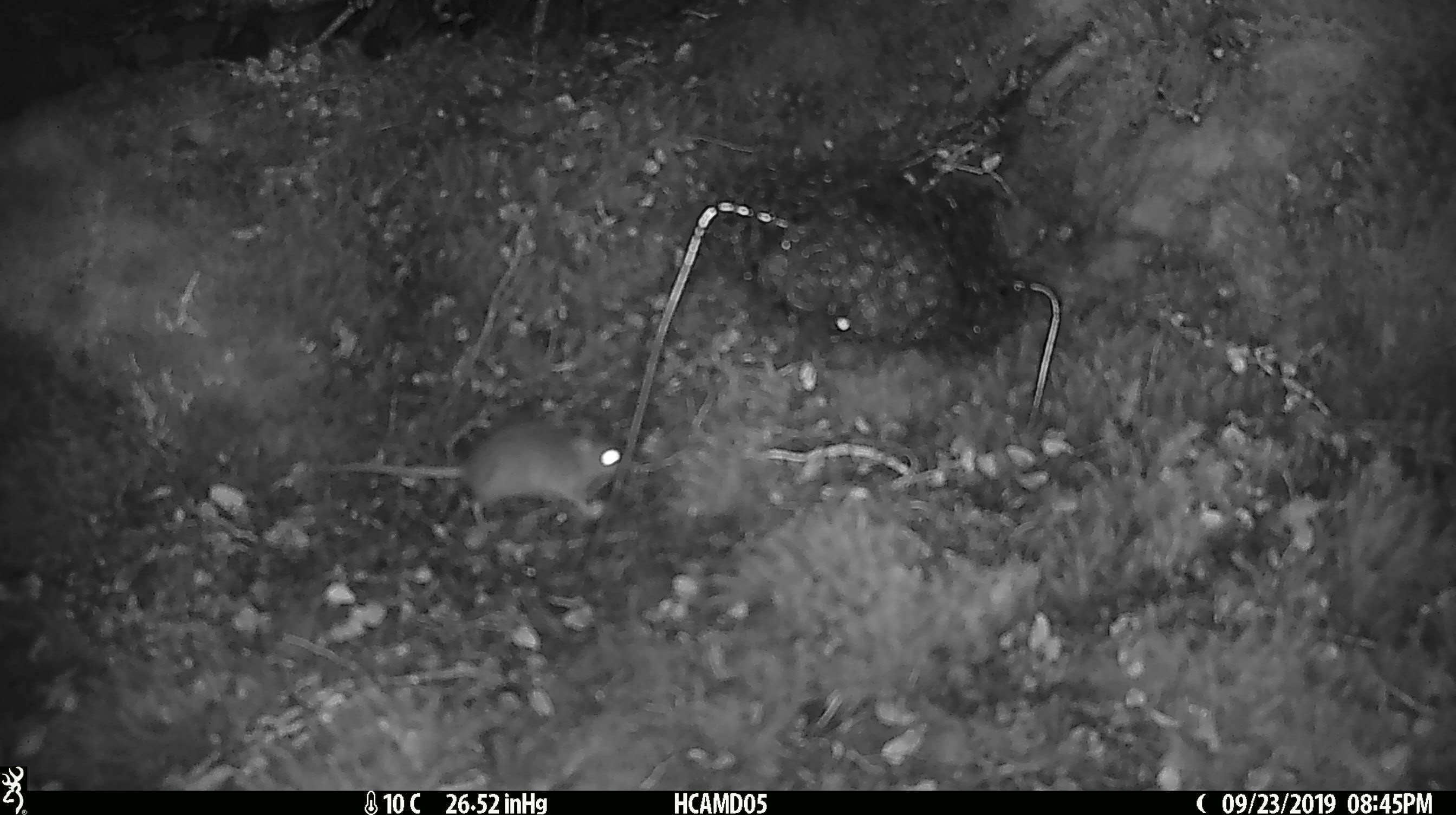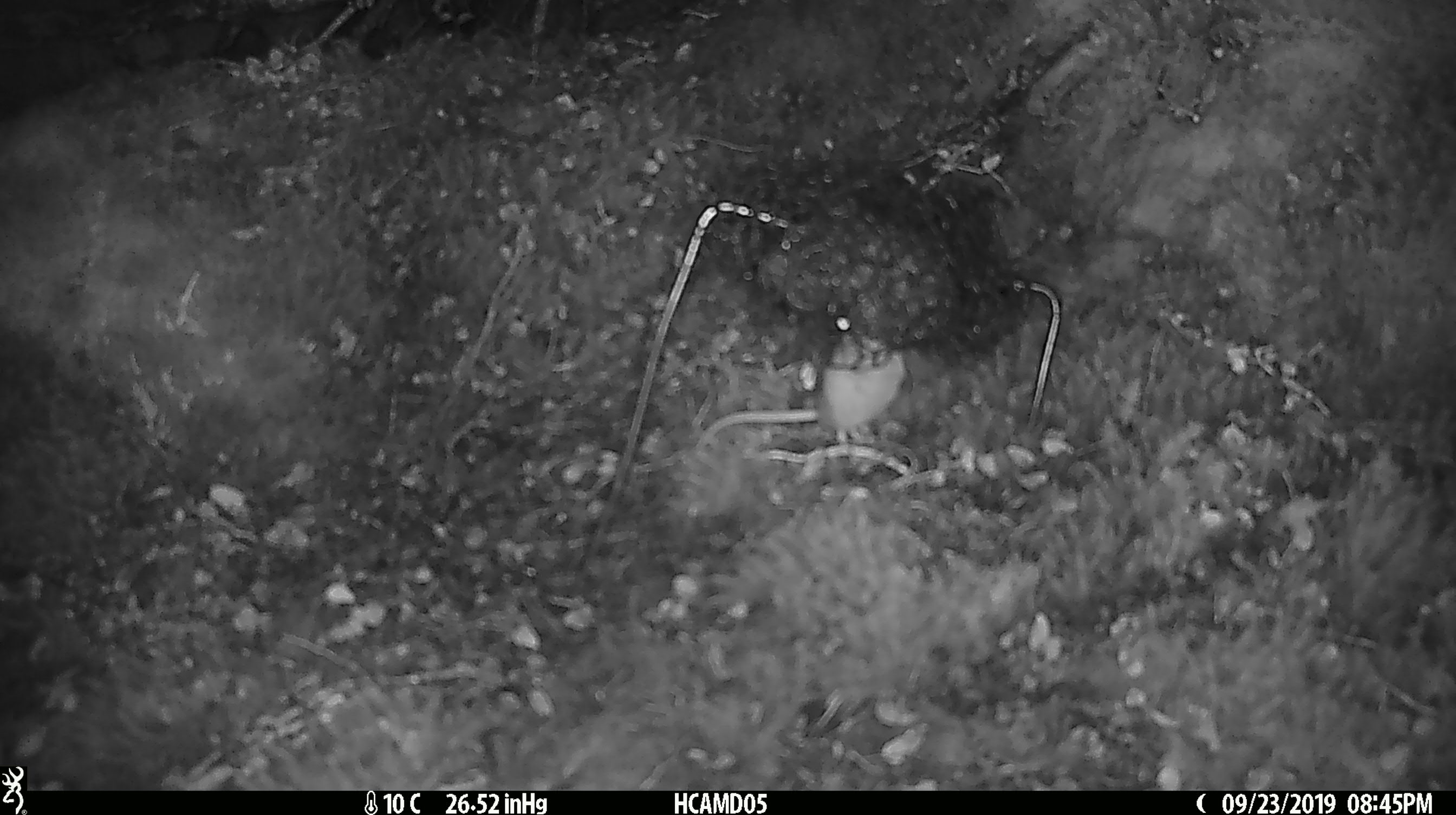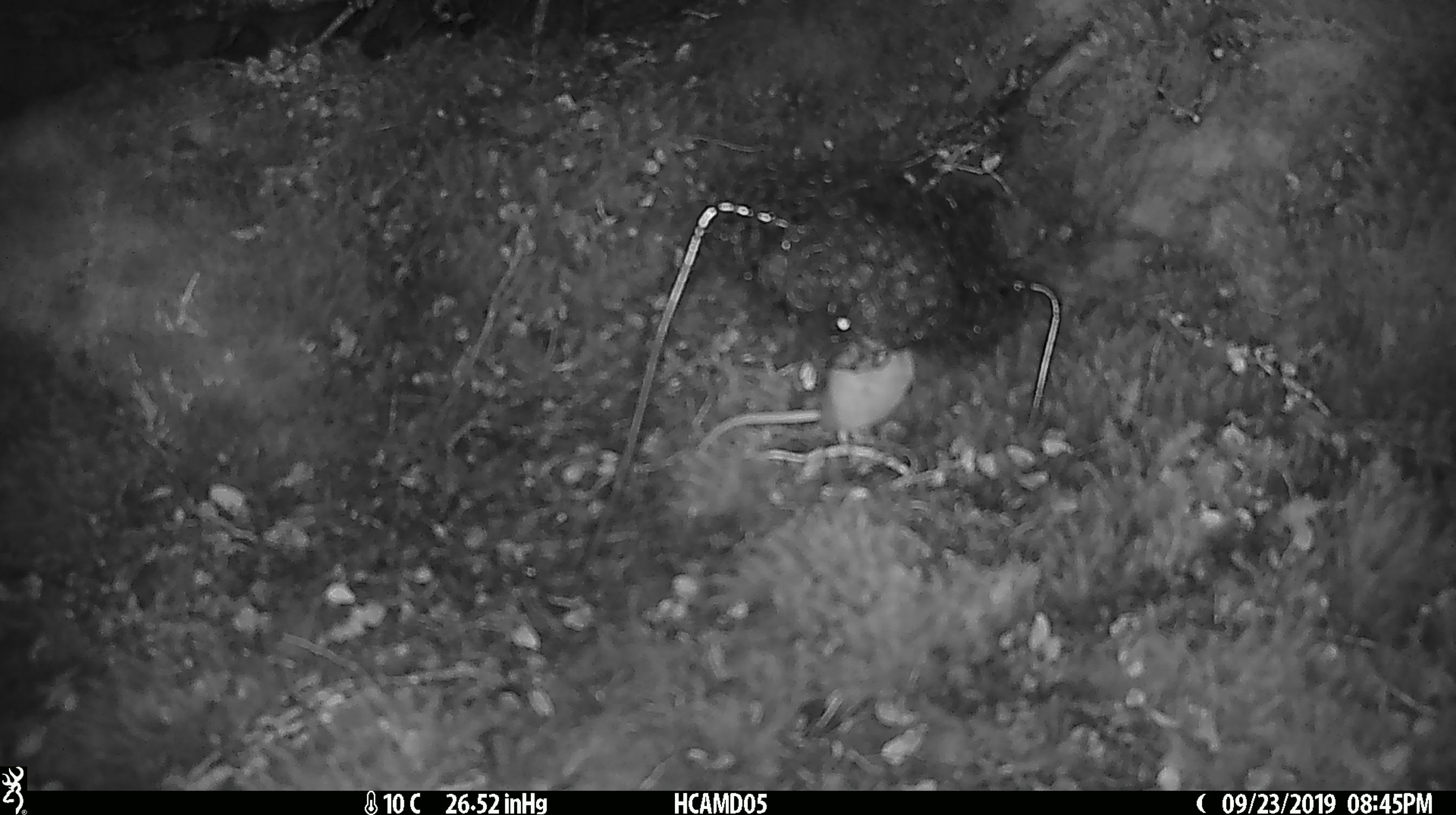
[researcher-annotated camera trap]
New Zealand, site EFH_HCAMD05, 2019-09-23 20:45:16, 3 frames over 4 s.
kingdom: Animalia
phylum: Chordata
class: Mammalia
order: Rodentia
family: Muridae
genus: Mus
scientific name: Mus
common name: mouse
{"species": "mouse (Mus)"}